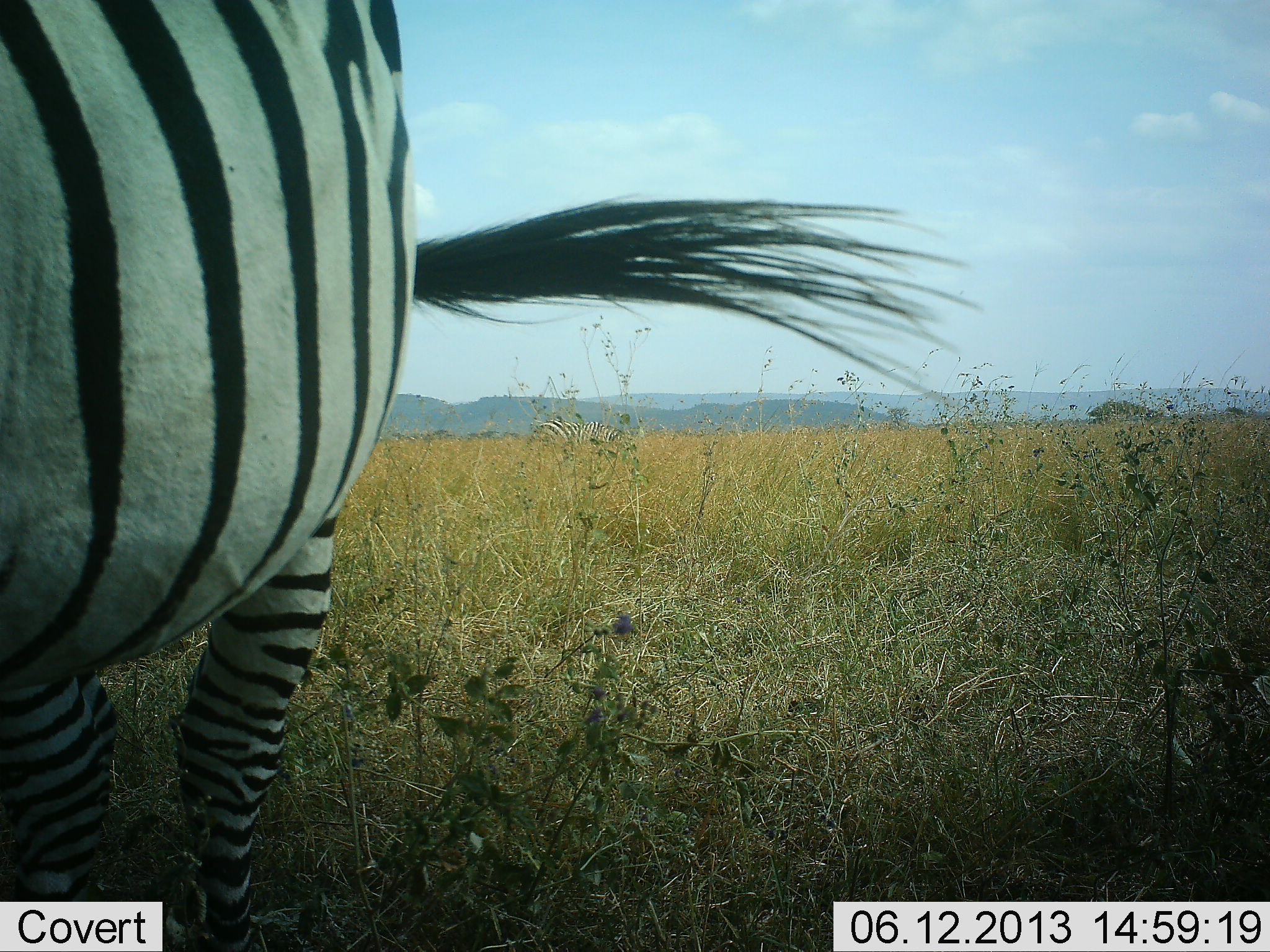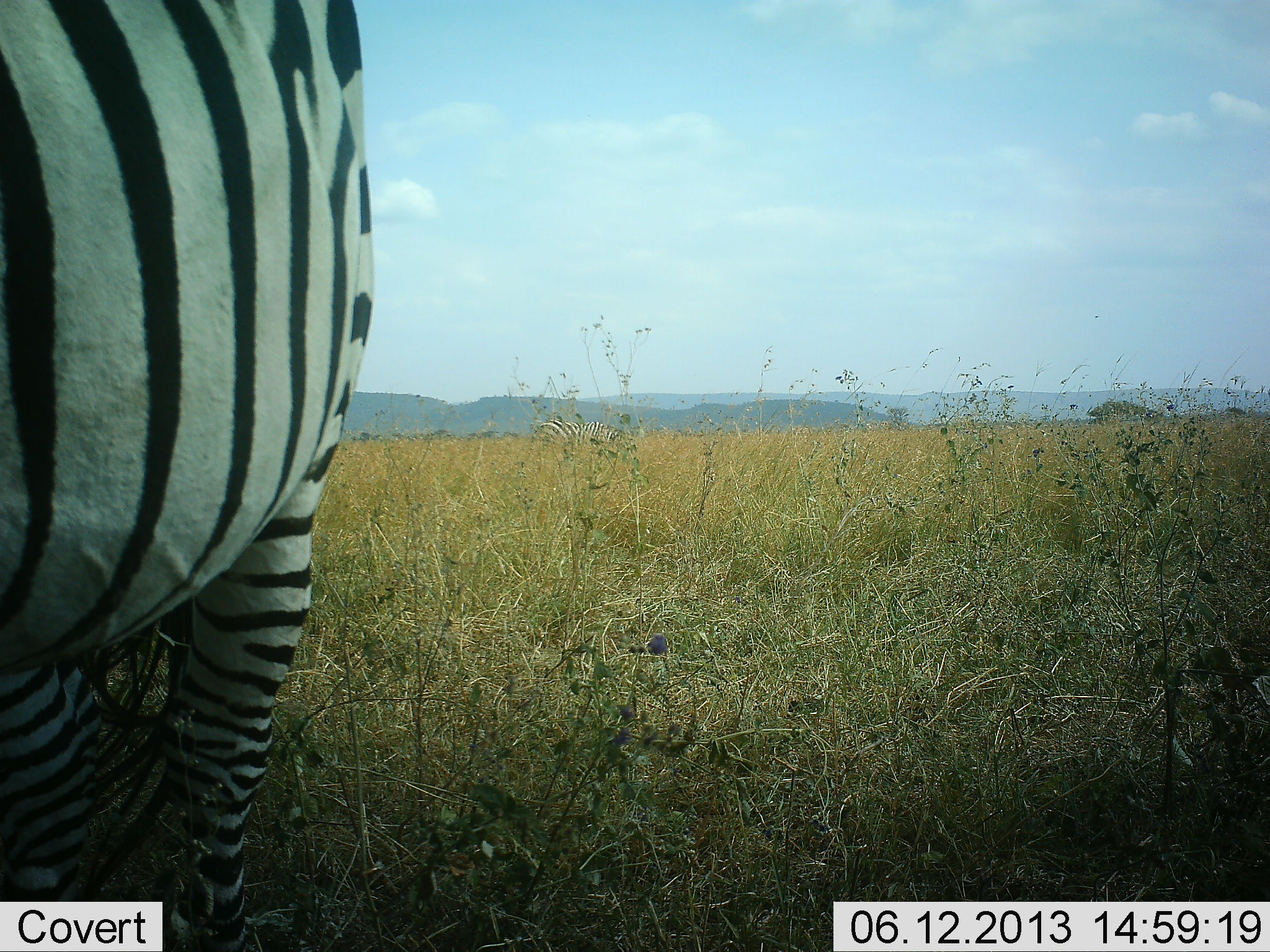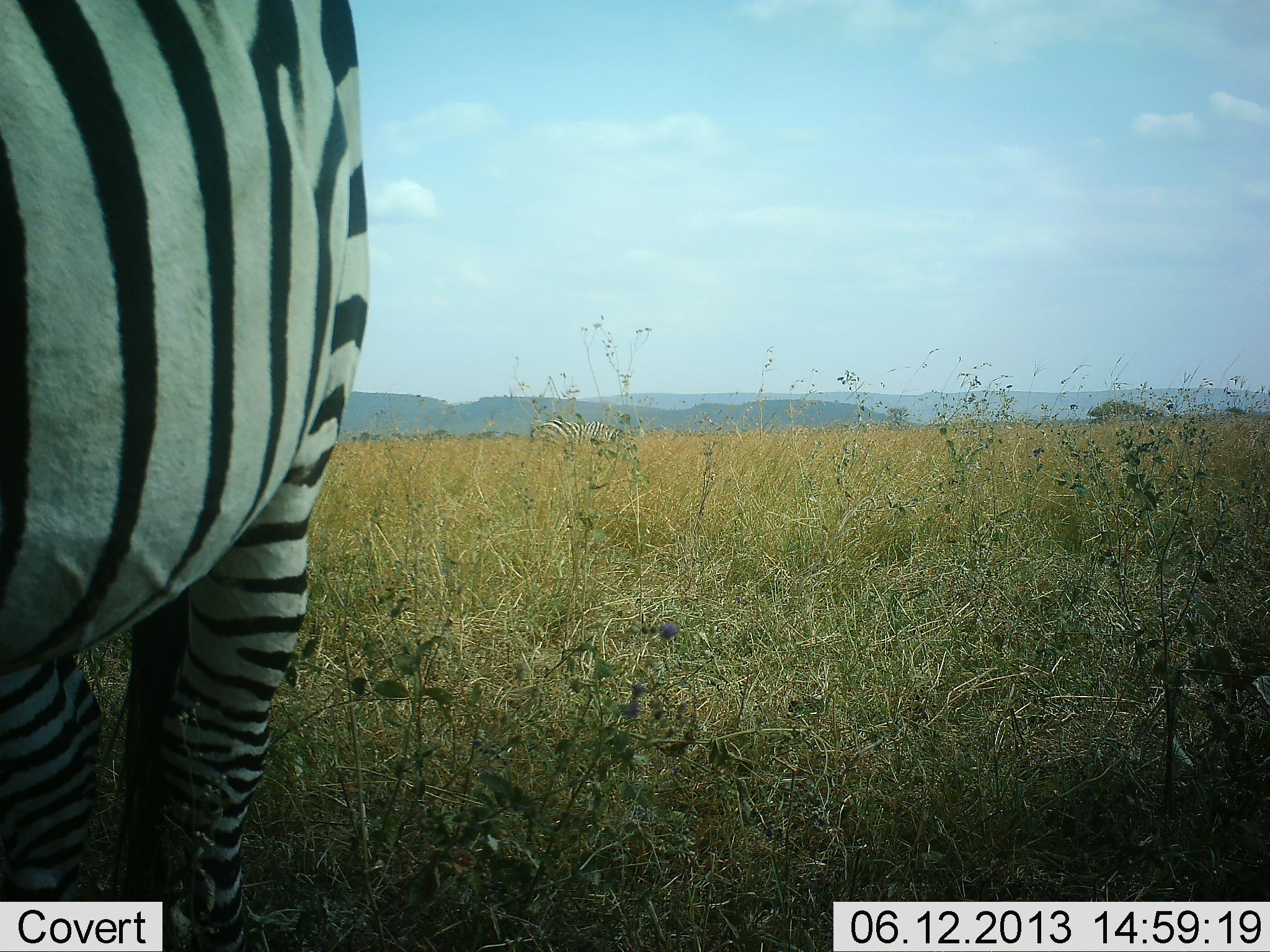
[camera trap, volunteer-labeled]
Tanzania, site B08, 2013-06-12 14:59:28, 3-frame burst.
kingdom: Animalia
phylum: Chordata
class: Mammalia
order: Perissodactyla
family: Equidae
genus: Equus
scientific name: Equus quagga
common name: plains zebra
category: zebra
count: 2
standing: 100%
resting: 0%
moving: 0%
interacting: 0%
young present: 0%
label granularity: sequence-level